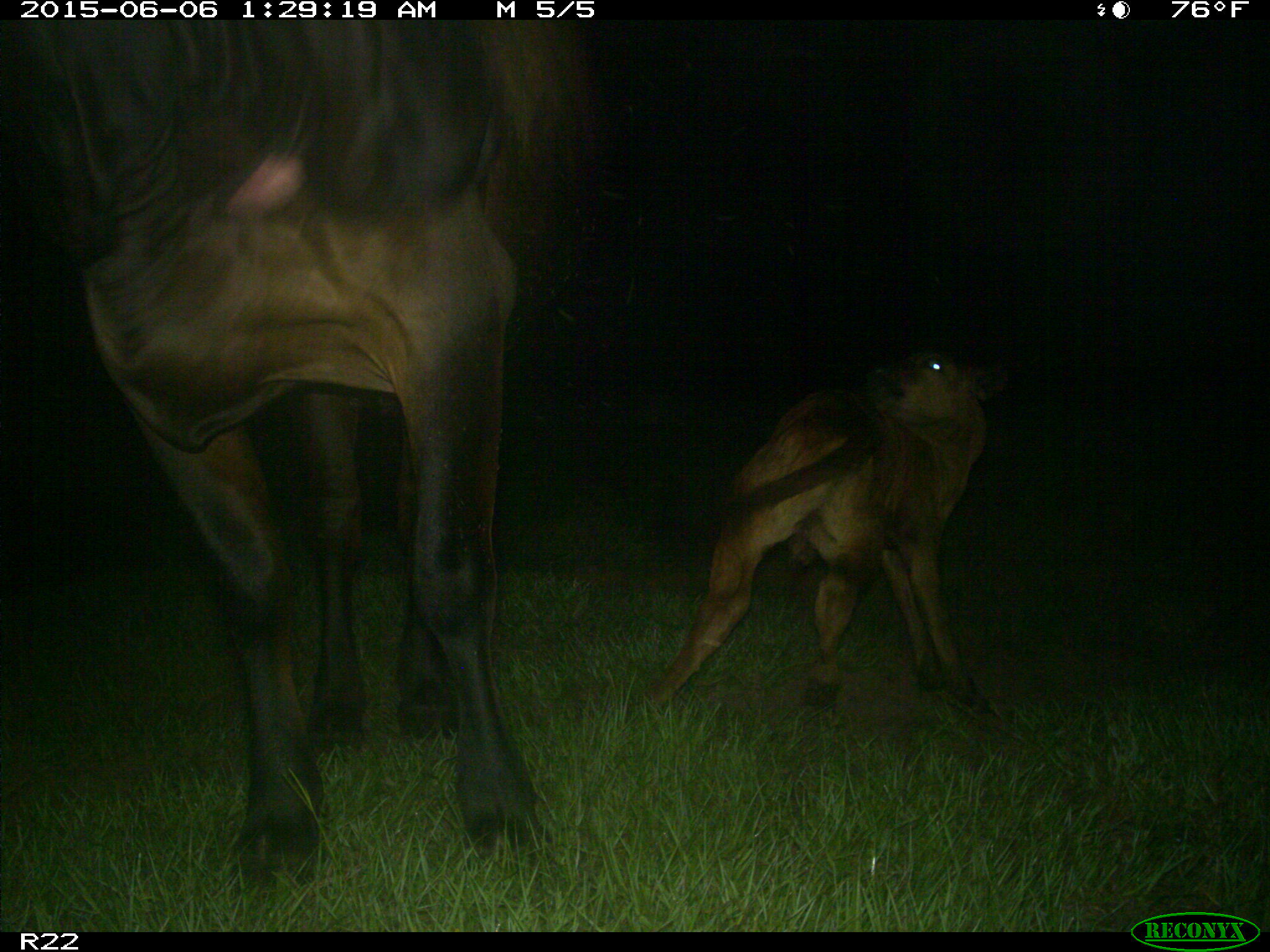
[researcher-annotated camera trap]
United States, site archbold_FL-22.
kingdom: Animalia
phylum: Chordata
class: Mammalia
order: Artiodactyla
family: Bovidae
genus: Bos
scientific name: Bos taurus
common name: domestic cow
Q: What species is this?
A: Bos taurus (domestic cow).